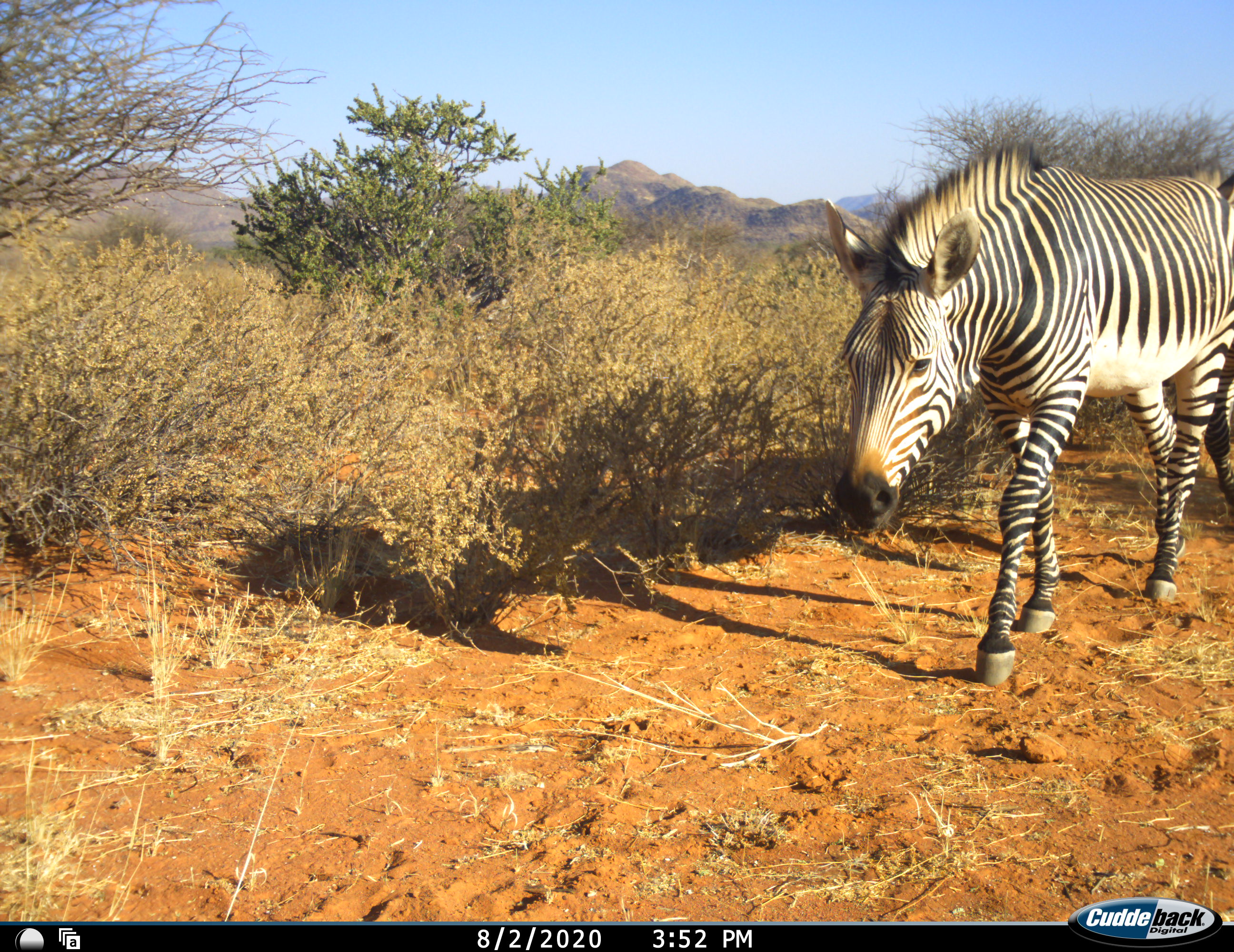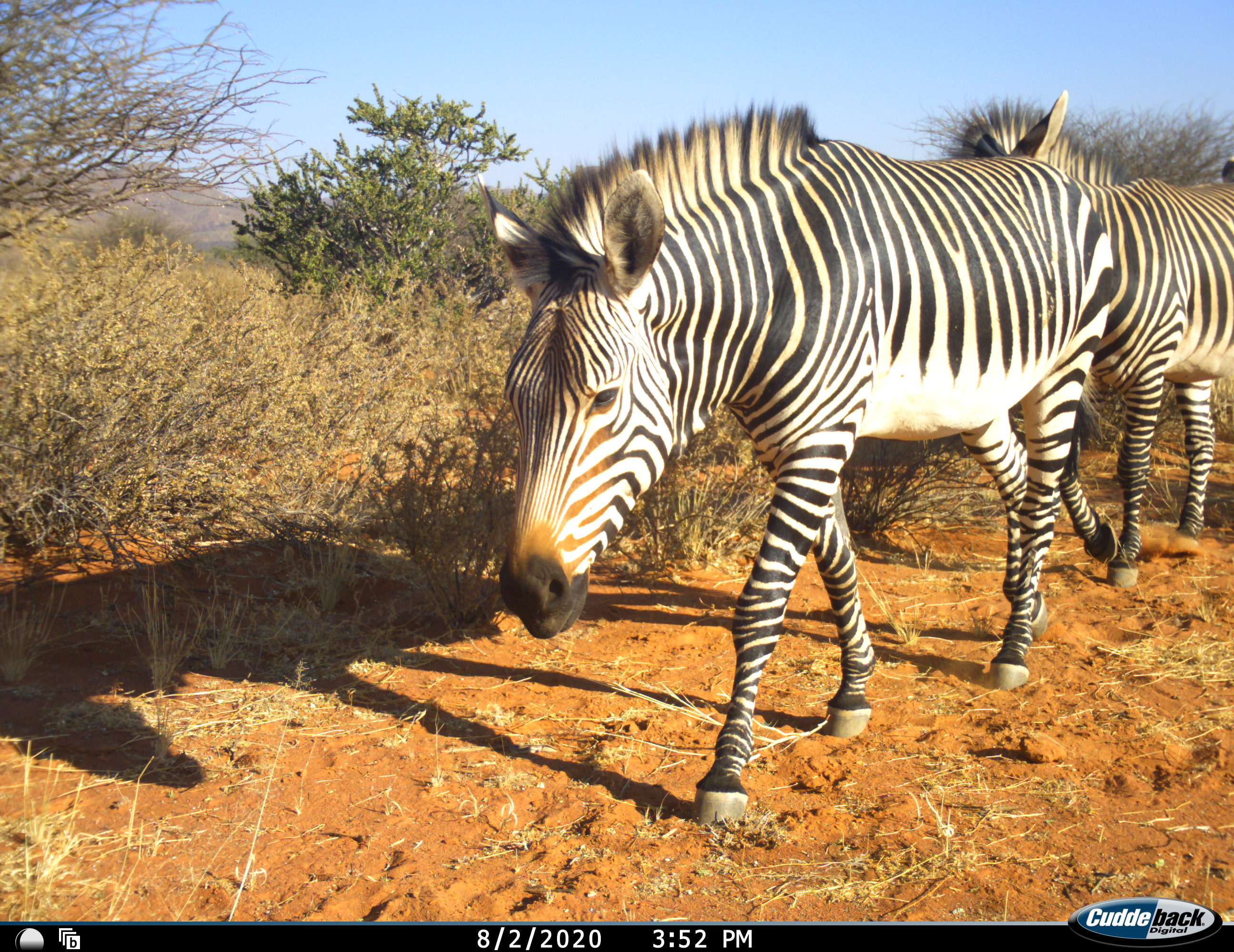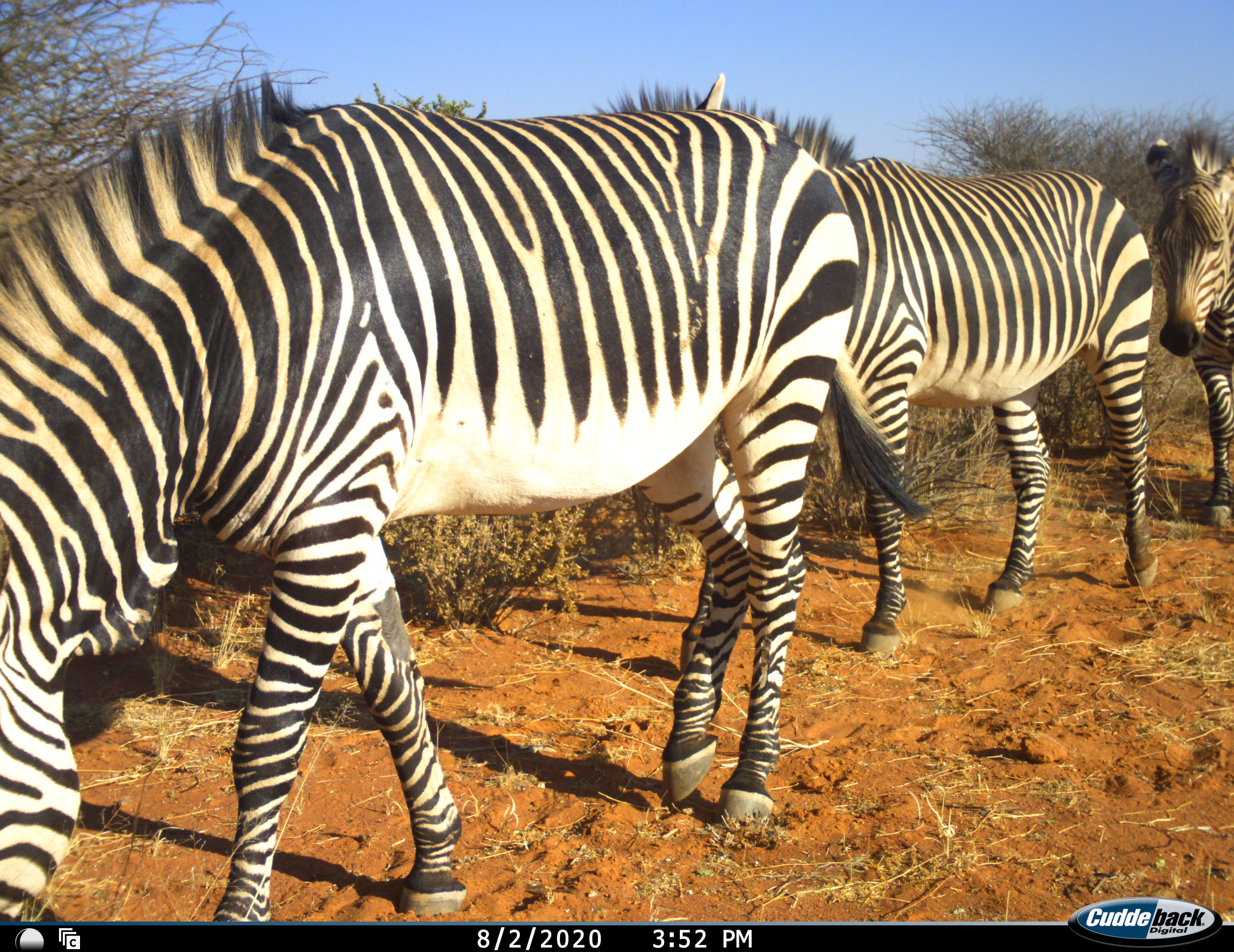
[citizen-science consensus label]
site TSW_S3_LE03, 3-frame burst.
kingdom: Animalia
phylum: Chordata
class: Mammalia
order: Perissodactyla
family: Equidae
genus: Equus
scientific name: Equus zebra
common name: mountain zebra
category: zebramountain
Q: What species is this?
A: Zebramountain (mountain zebra) (Equus zebra).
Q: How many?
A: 3.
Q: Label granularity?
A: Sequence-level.